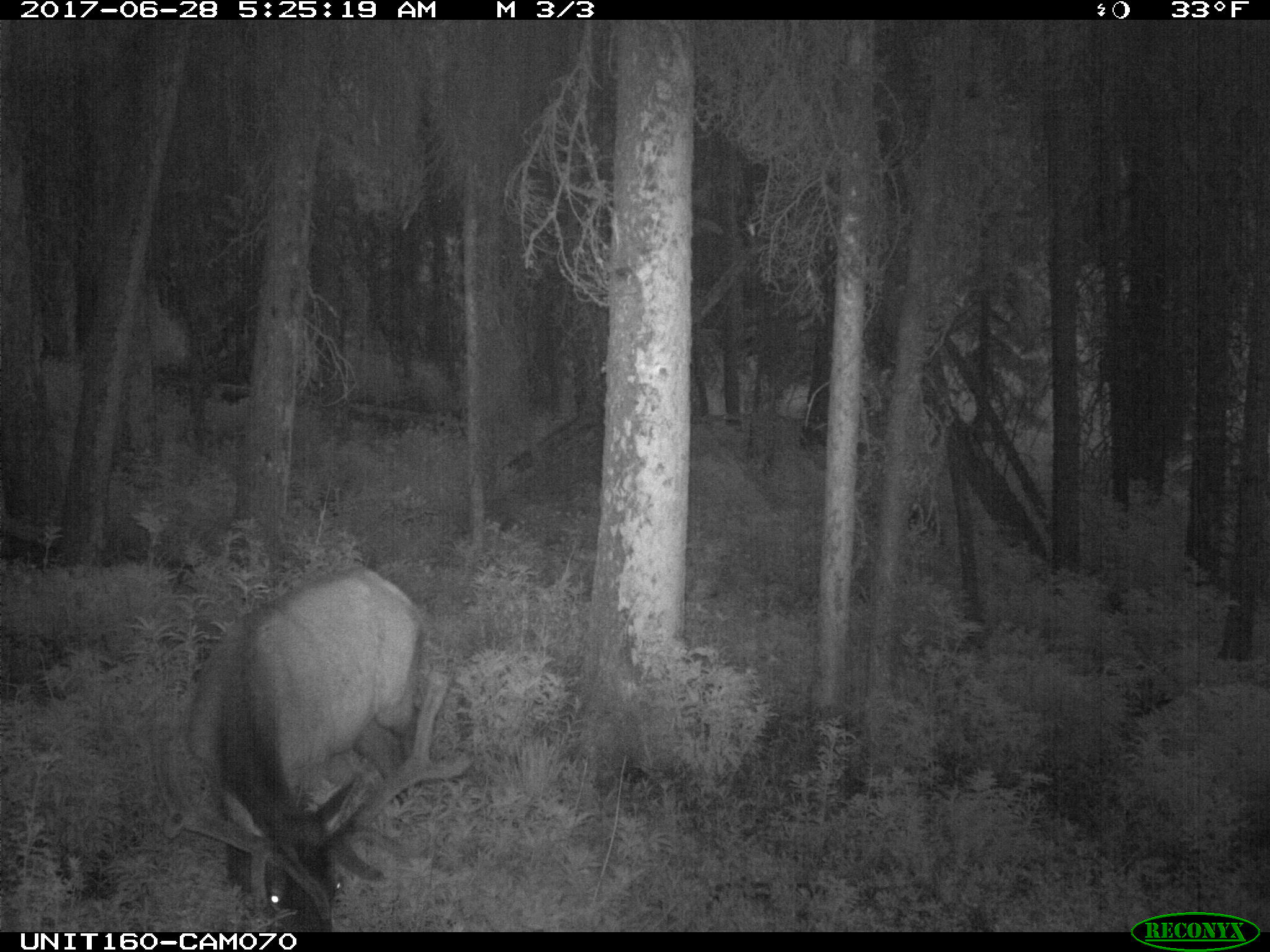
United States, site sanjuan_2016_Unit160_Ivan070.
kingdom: Animalia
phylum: Chordata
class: Mammalia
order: Artiodactyla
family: Cervidae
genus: Cervus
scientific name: Cervus elaphus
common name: red deer